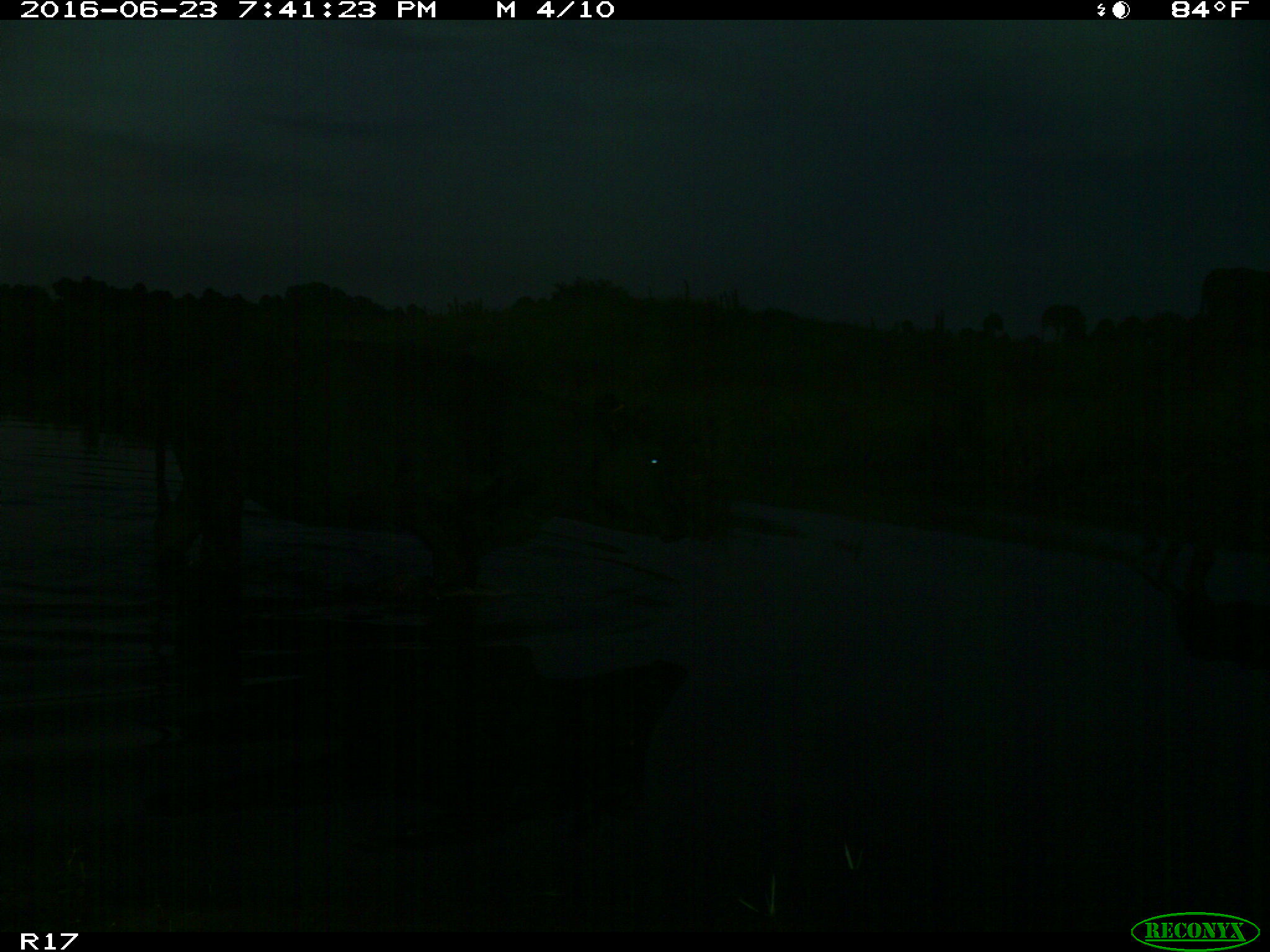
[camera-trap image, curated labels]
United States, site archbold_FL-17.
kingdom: Animalia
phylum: Chordata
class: Mammalia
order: Artiodactyla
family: Bovidae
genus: Bos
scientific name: Bos taurus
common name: domestic cow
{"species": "Bos taurus (domestic cow)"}